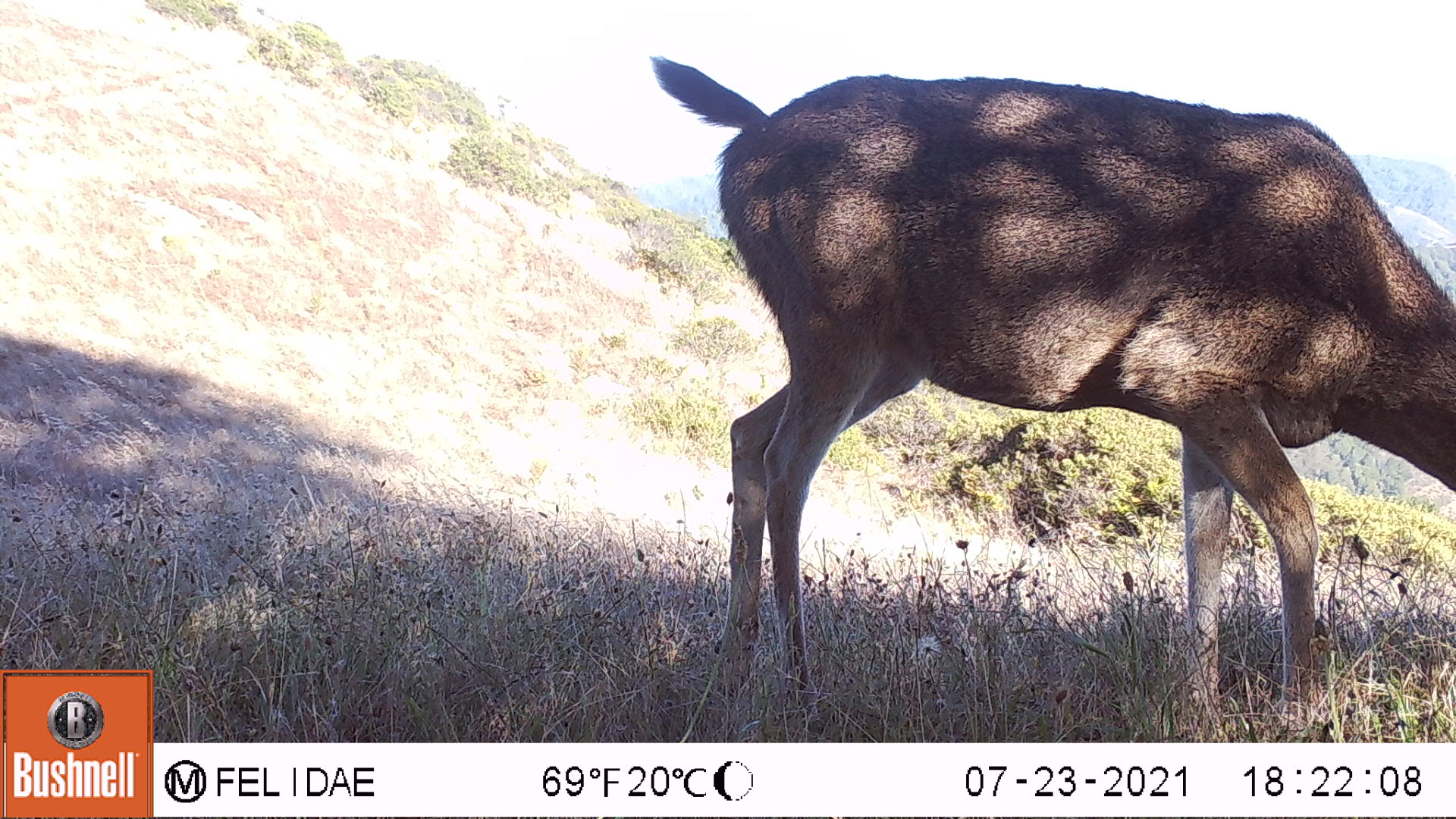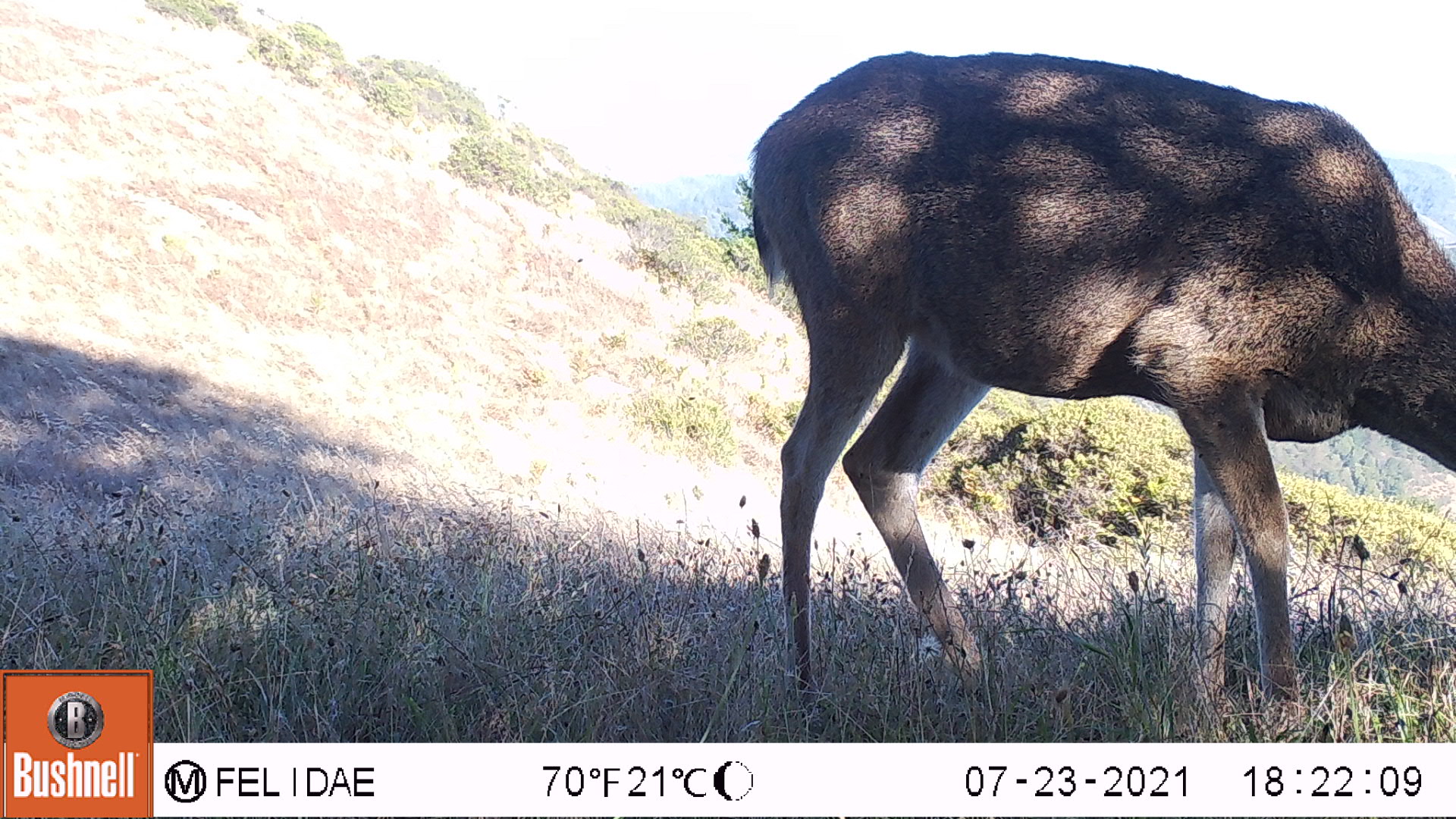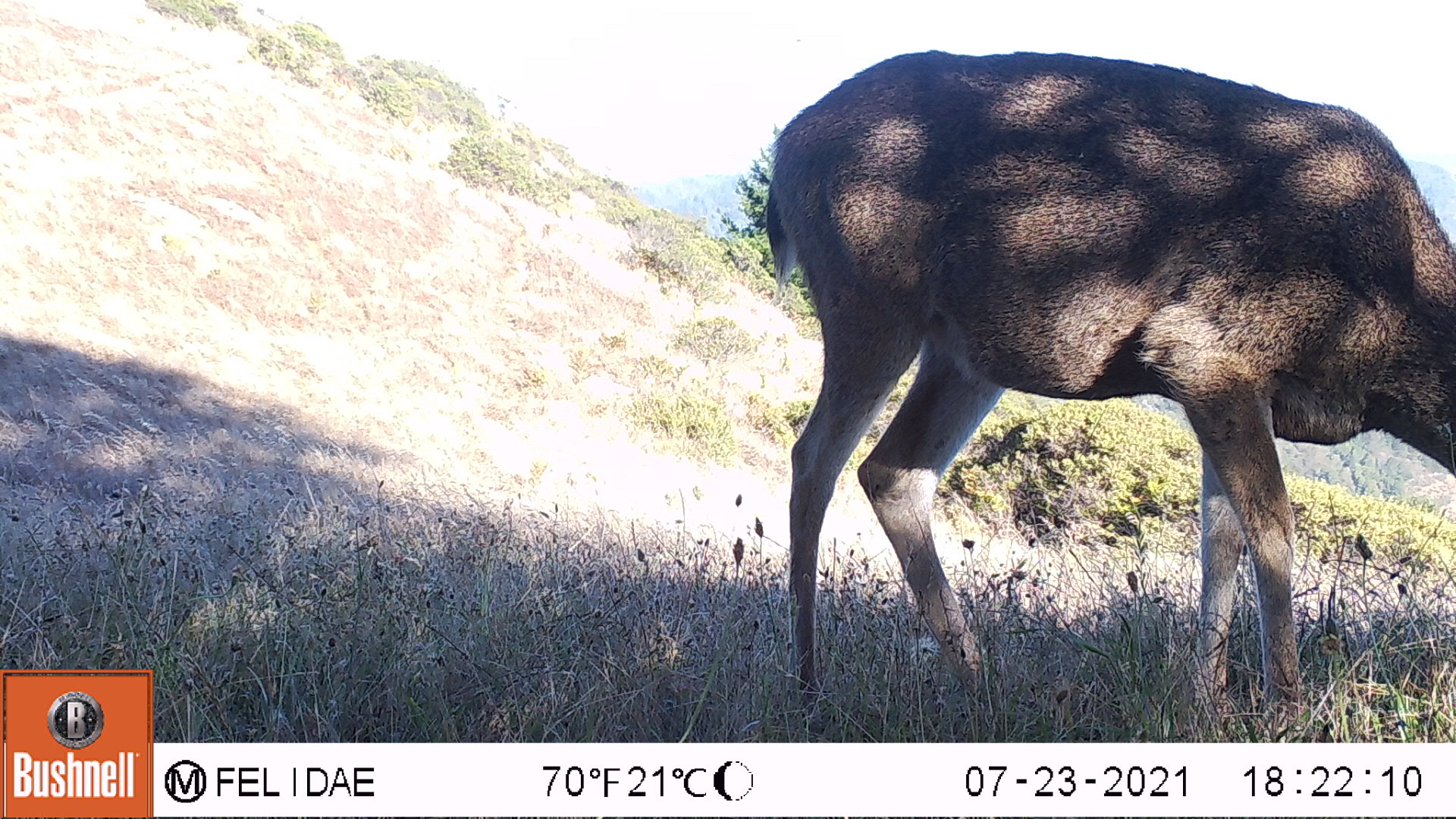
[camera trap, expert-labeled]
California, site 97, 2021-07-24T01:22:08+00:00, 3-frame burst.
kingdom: Animalia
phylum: Chordata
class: Mammalia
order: Artiodactyla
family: Cervidae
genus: Odocoileus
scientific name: Odocoileus hemionus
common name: mule deer